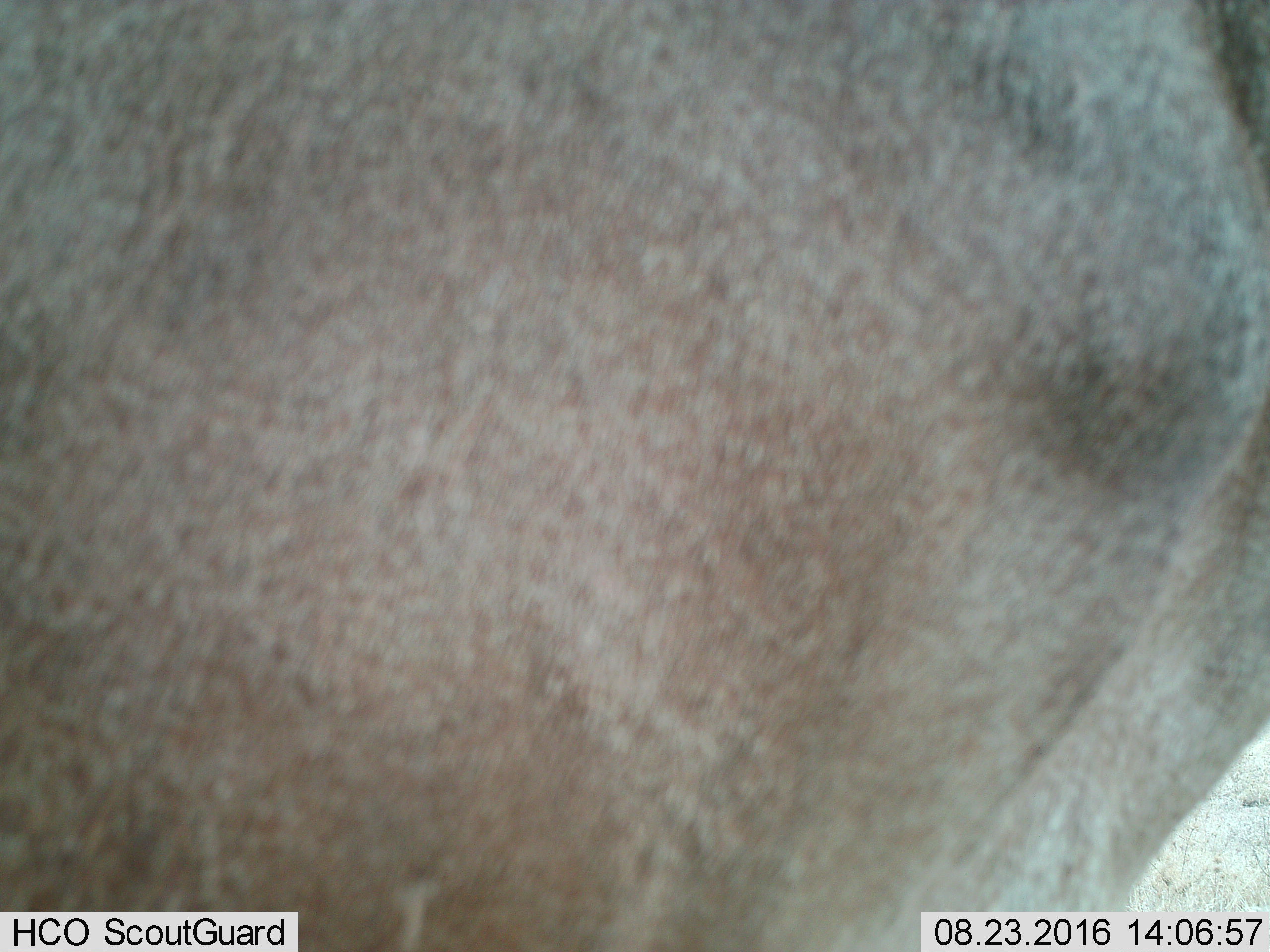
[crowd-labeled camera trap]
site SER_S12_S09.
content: unidentified animal